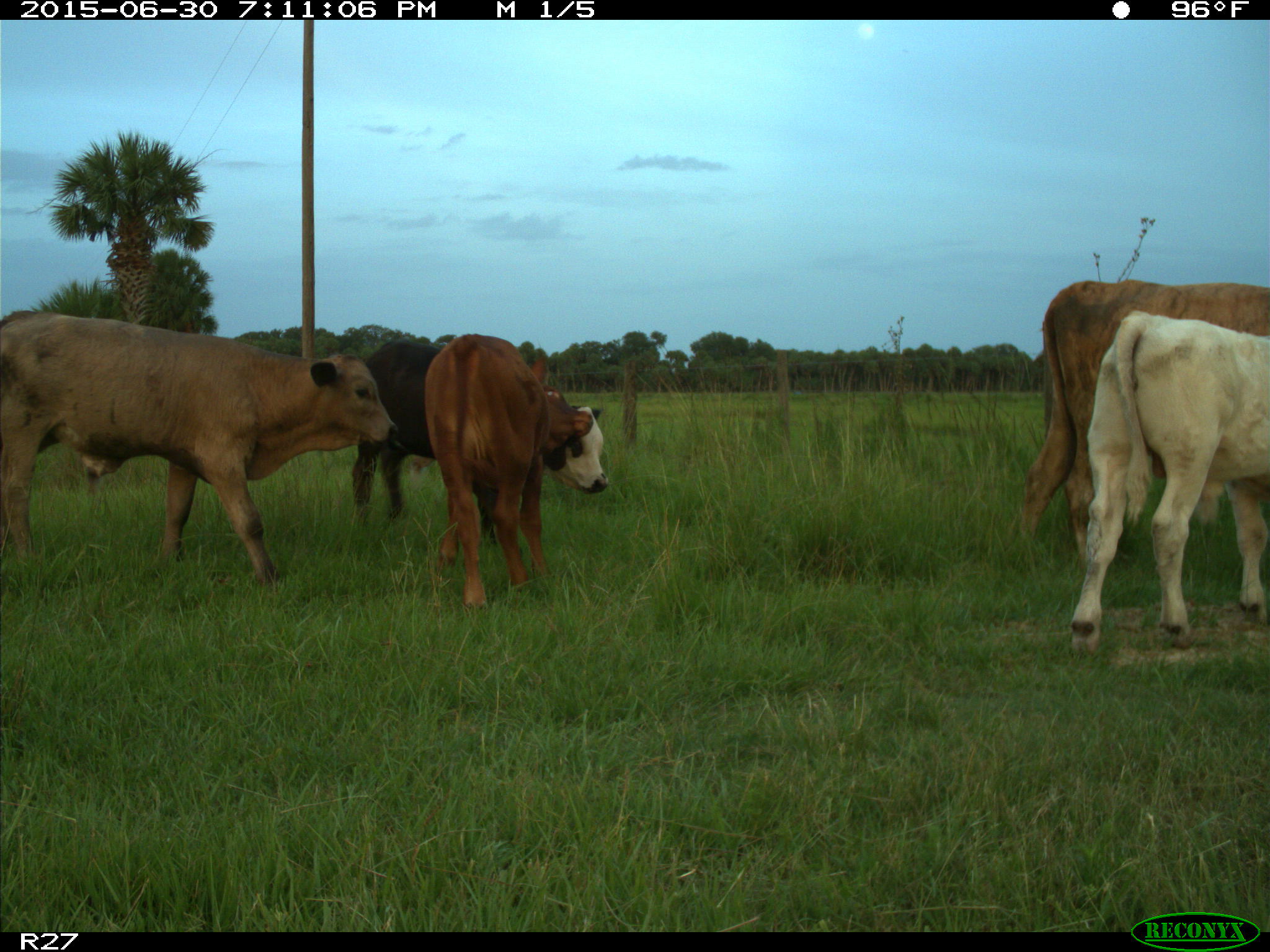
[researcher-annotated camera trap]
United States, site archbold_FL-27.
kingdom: Animalia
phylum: Chordata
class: Mammalia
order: Artiodactyla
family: Bovidae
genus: Bos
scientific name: Bos taurus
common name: domestic cow